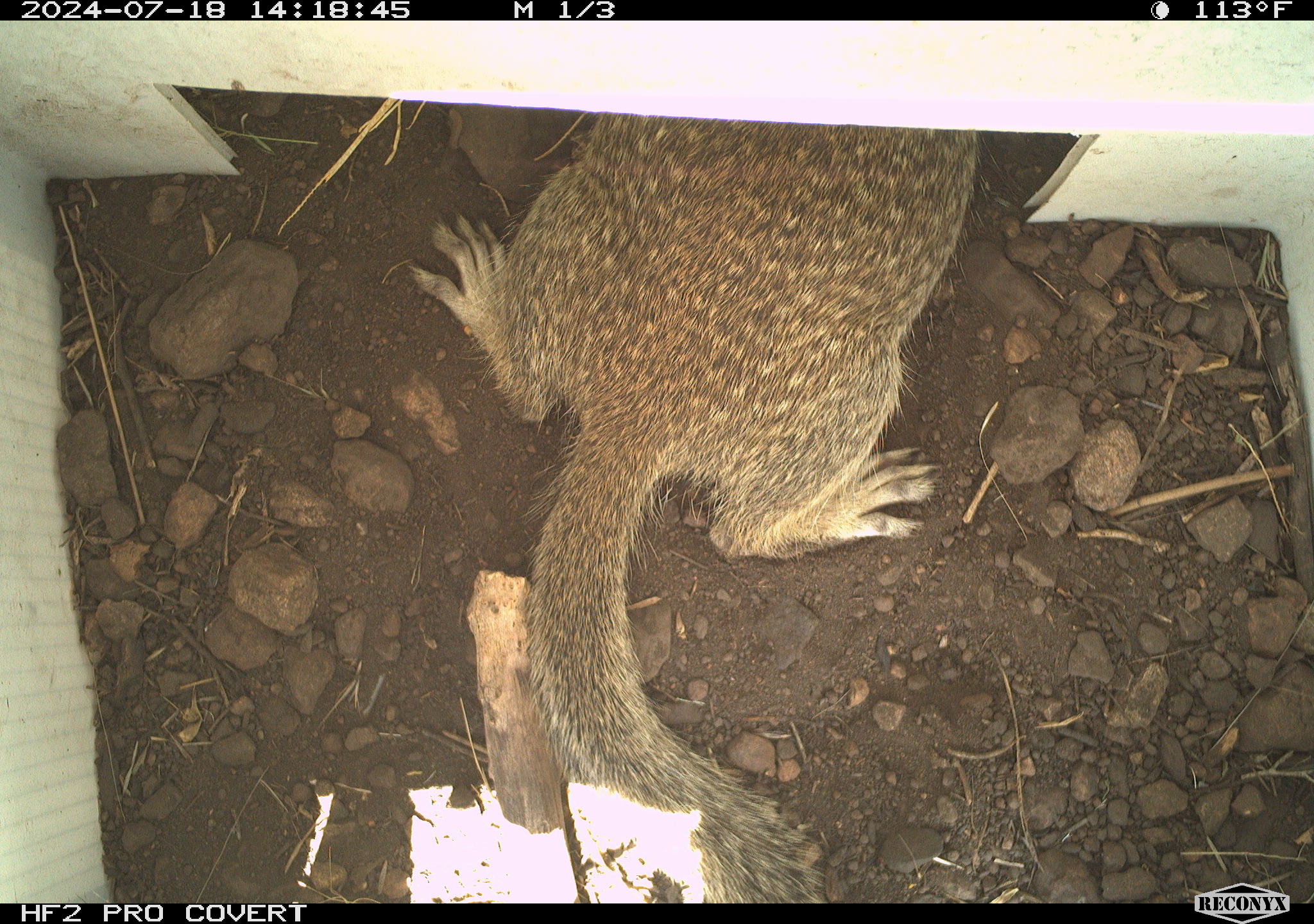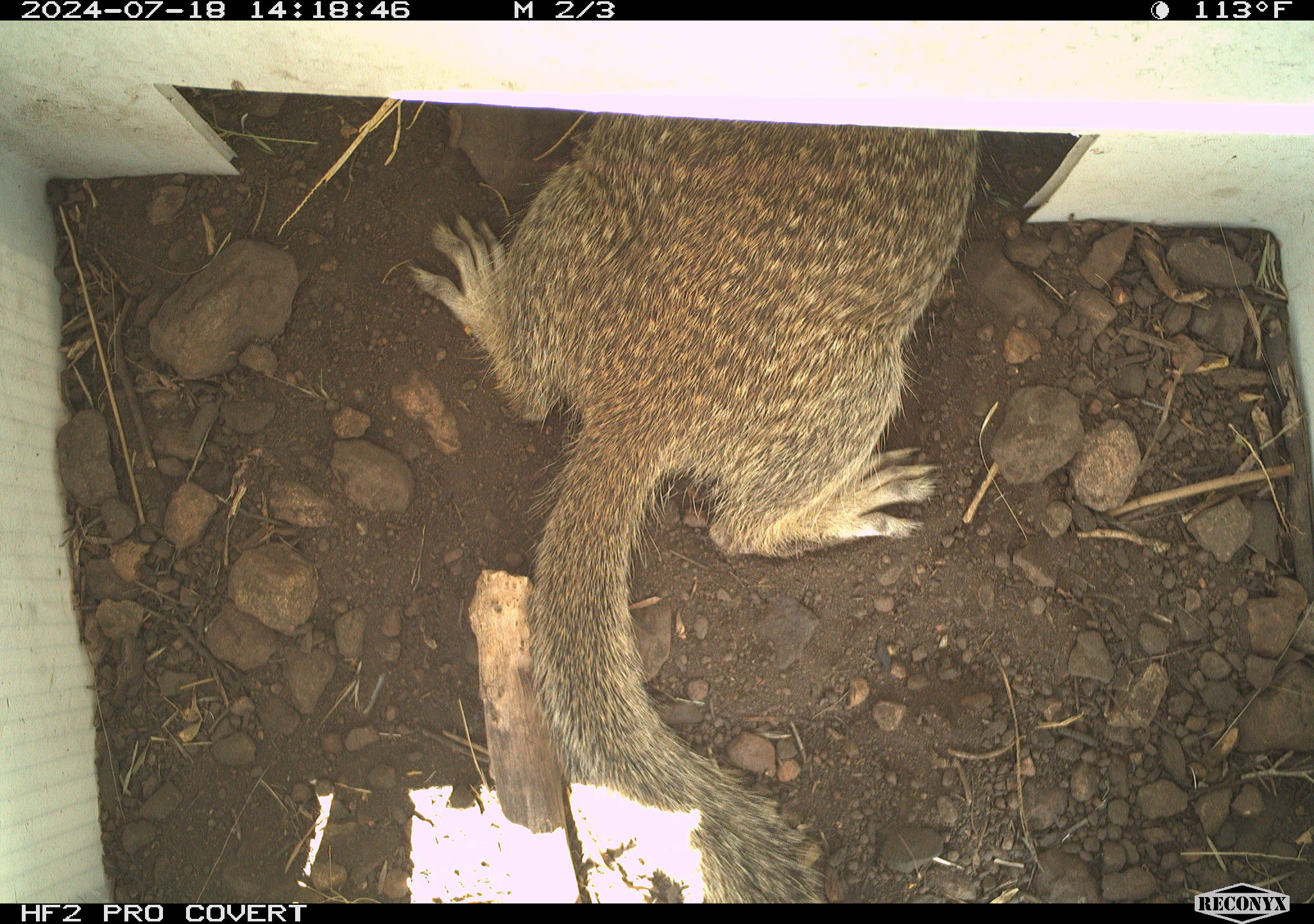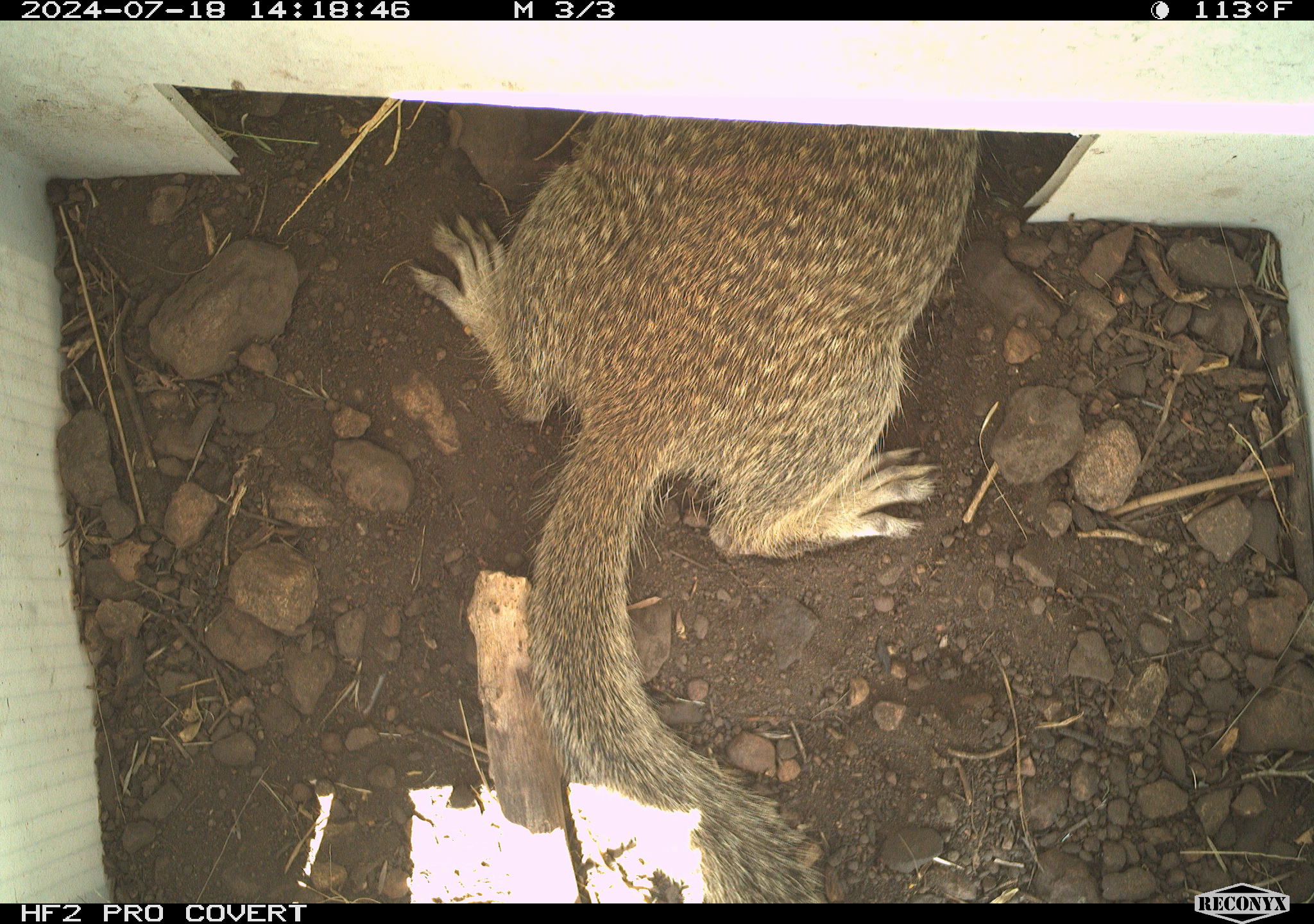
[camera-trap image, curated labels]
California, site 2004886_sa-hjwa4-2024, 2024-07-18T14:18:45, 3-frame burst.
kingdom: Animalia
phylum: Chordata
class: Mammalia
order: Rodentia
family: Sciuridae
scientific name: Sciuridae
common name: squirrels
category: sciuridae family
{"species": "sciuridae family (squirrels) (Sciuridae)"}